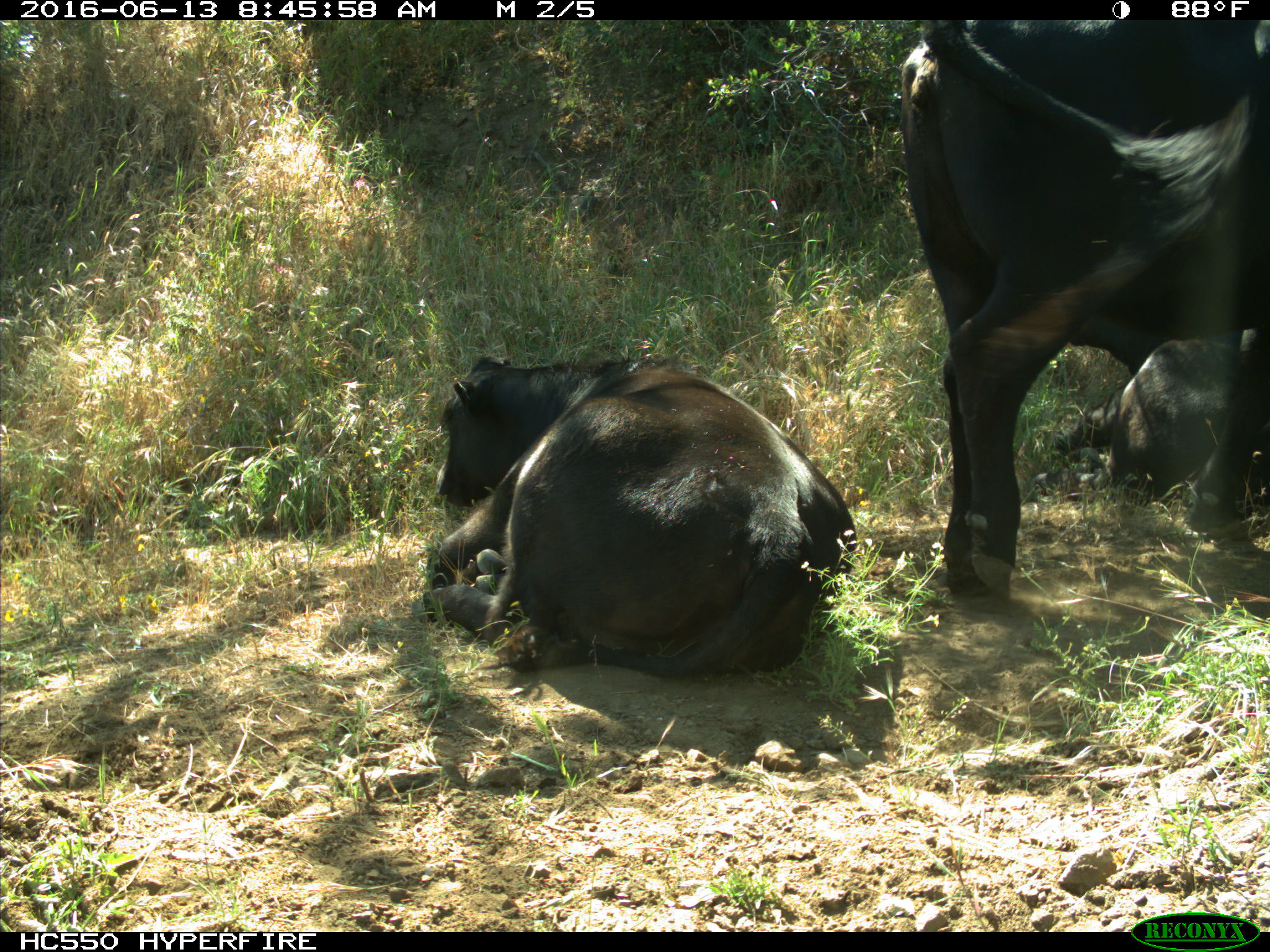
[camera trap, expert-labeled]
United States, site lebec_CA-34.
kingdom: Animalia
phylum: Chordata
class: Mammalia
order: Artiodactyla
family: Bovidae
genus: Bos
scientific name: Bos taurus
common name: domestic cow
Bos taurus (domestic cow).